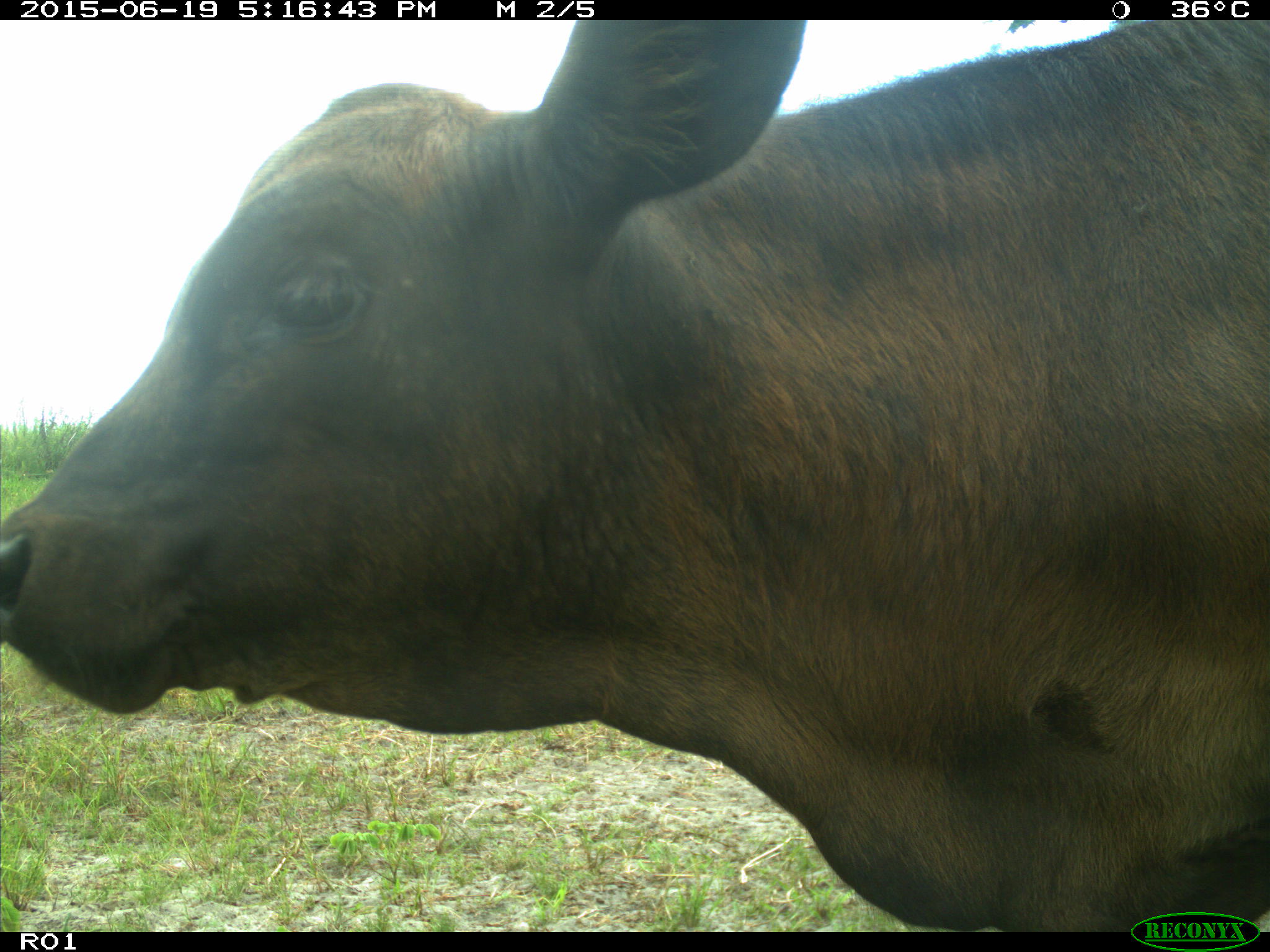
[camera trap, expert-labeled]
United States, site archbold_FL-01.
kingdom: Animalia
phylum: Chordata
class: Mammalia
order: Artiodactyla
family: Bovidae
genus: Bos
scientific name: Bos taurus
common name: domestic cow